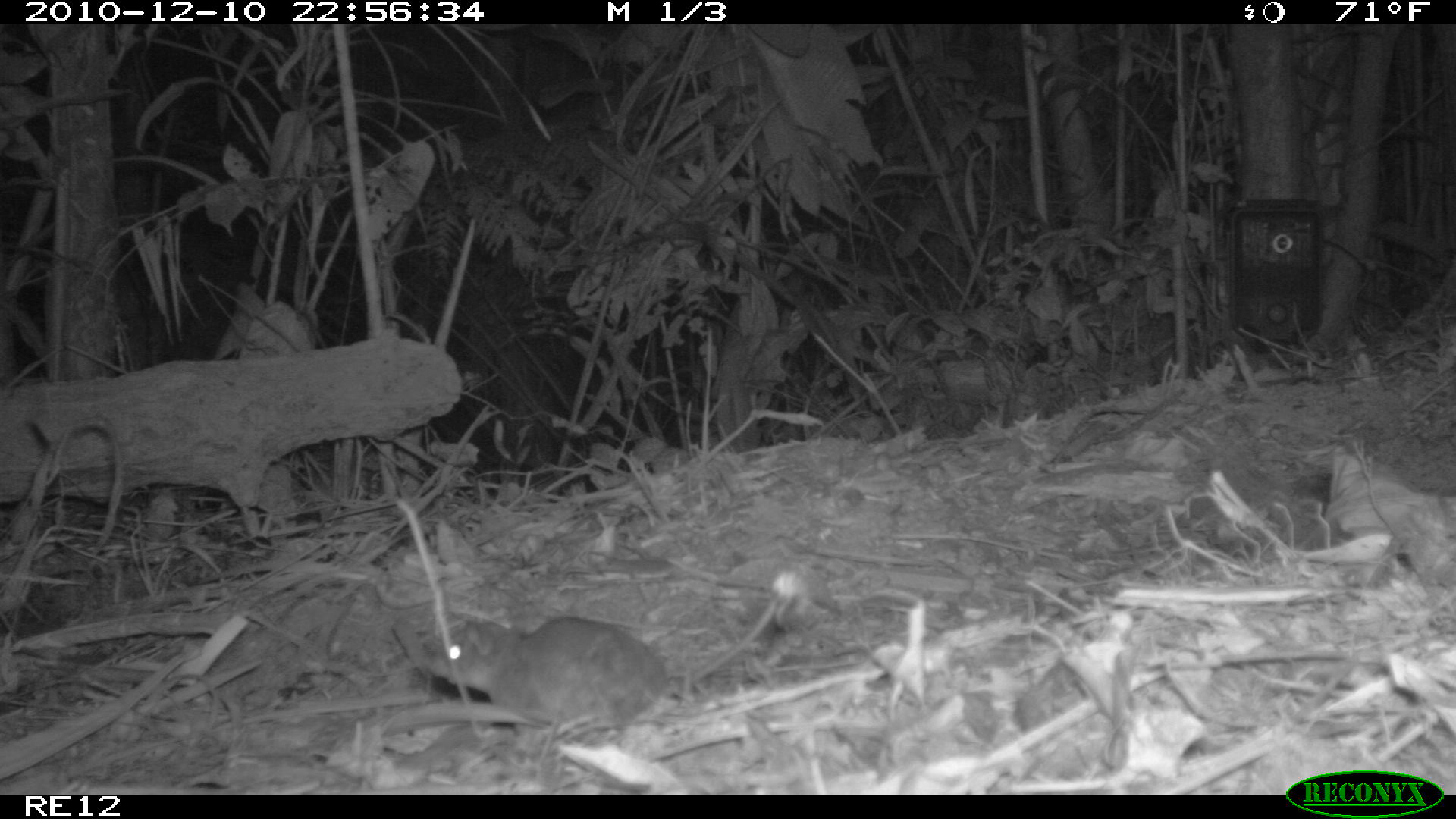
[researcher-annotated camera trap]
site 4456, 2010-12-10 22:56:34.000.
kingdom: Animalia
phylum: Chordata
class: Mammalia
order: Rodentia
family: Nesomyidae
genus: Eliurus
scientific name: Eliurus penicillatus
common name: white-tipped tufted-tailed rat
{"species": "Eliurus penicillatus (white-tipped tufted-tailed rat)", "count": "1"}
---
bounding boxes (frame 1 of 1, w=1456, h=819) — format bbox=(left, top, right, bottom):
eliurus penicillatus: bbox=(410, 589, 787, 747)